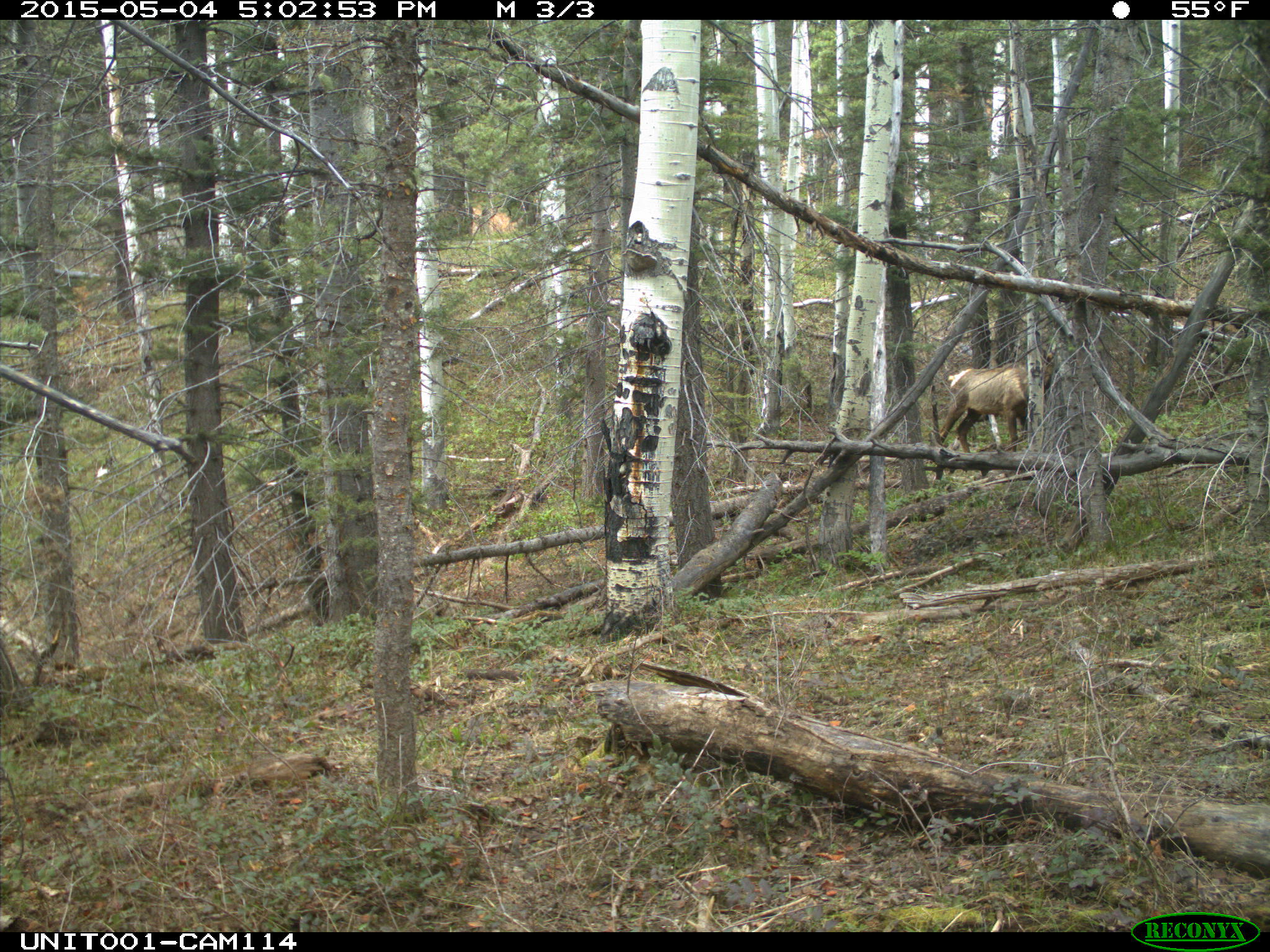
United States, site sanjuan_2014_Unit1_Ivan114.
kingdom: Animalia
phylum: Chordata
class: Mammalia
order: Artiodactyla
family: Cervidae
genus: Cervus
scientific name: Cervus elaphus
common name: red deer